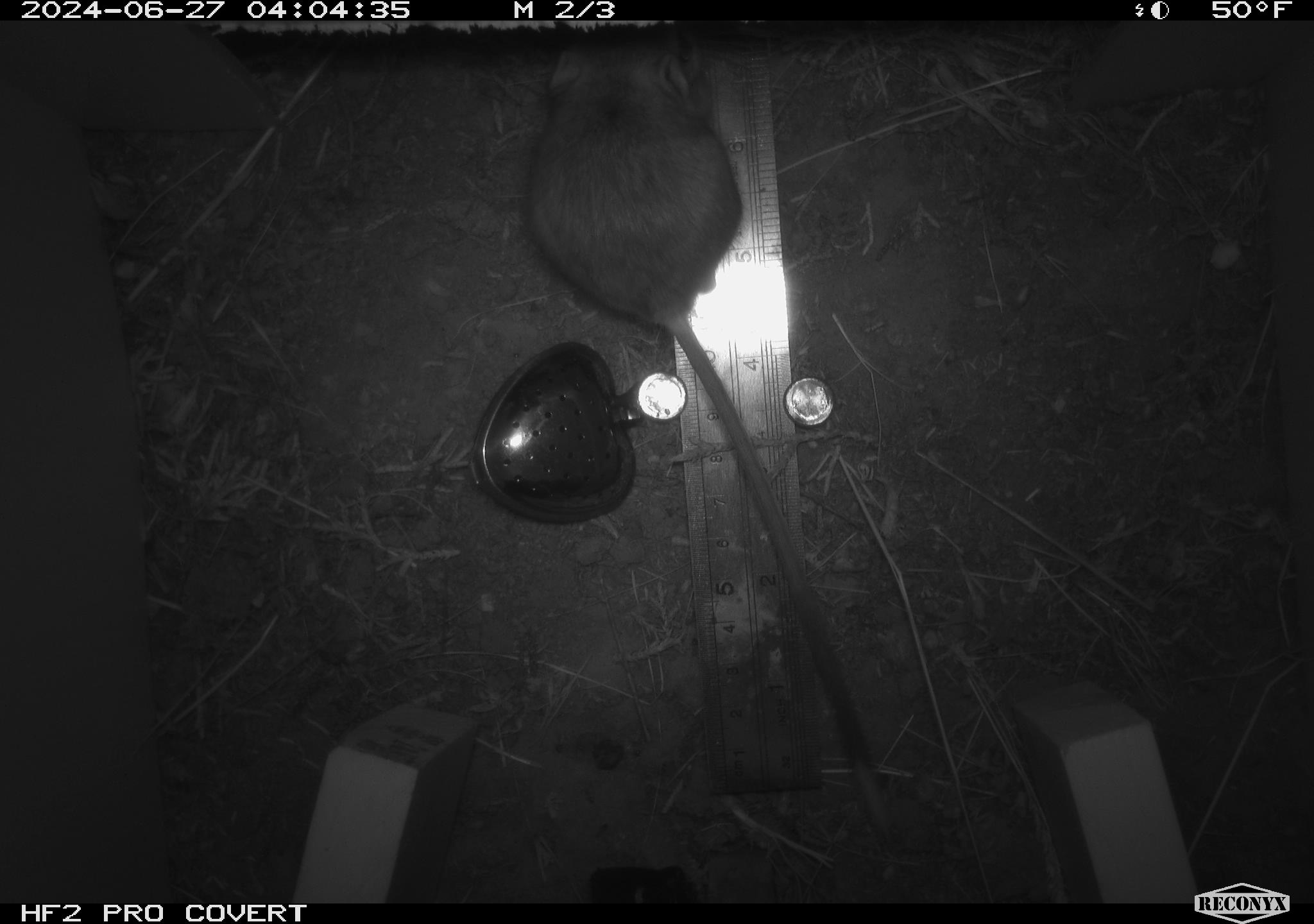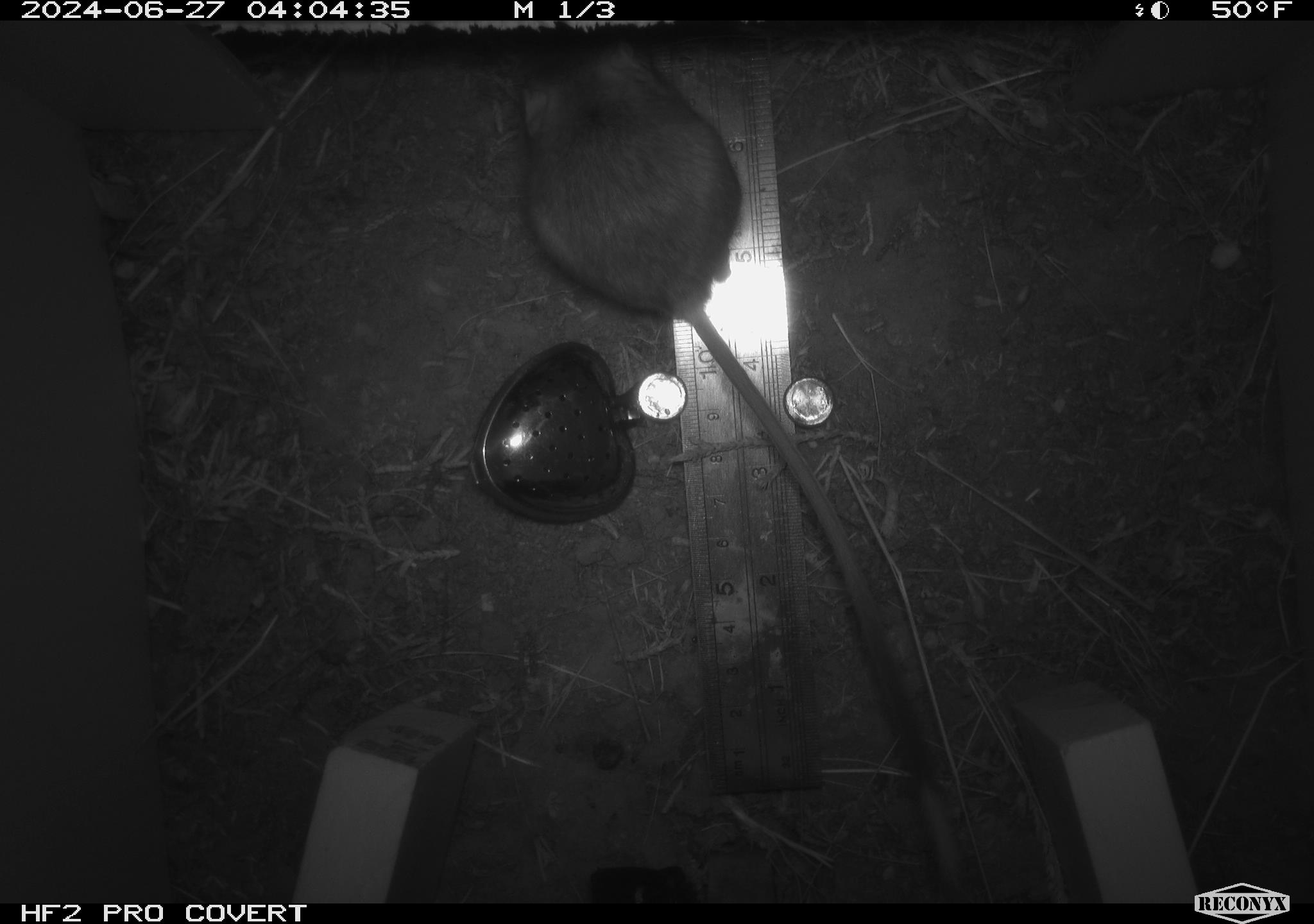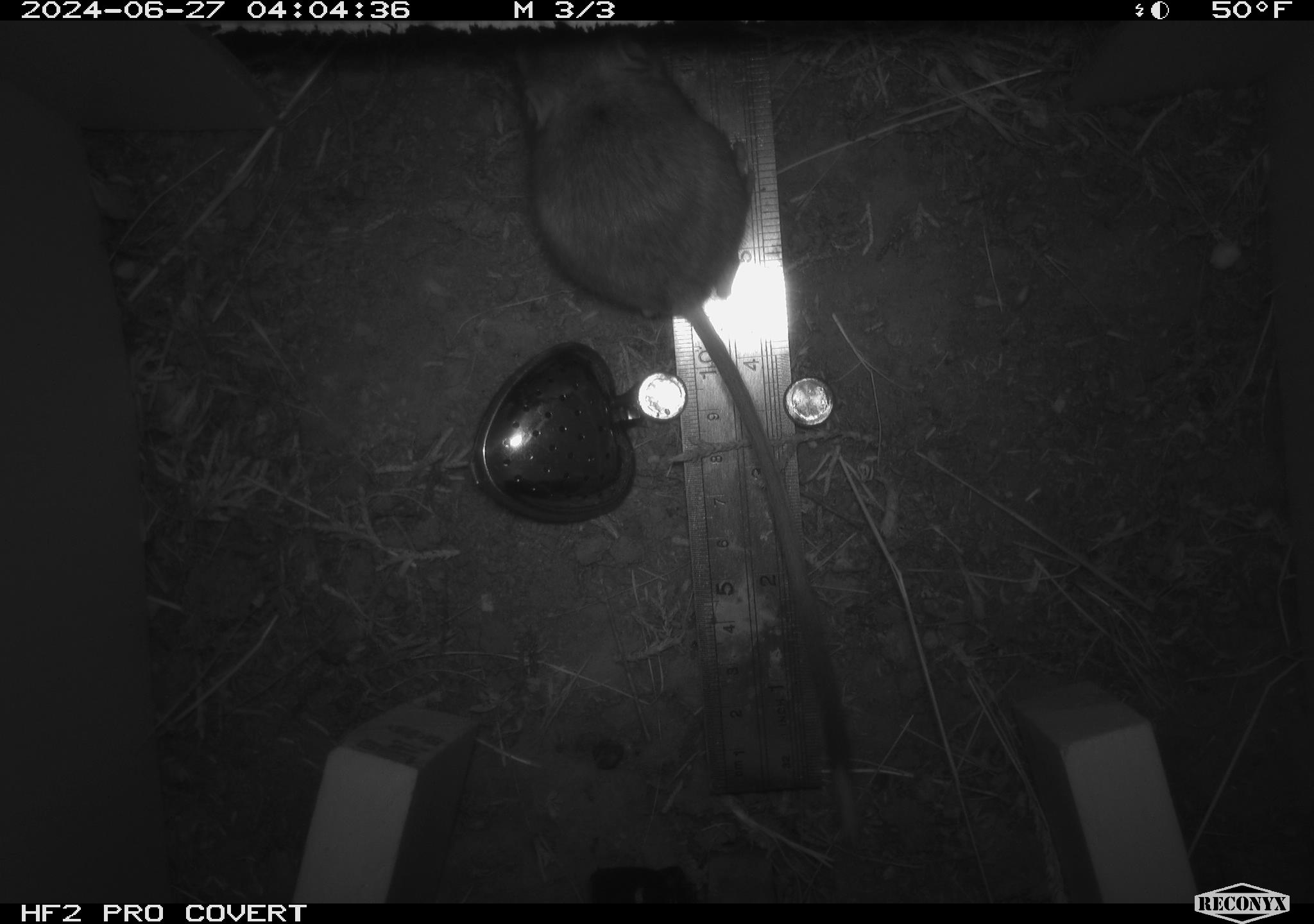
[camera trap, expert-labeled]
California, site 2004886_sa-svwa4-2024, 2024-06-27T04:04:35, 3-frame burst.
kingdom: Animalia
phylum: Chordata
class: Mammalia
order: Rodentia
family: Heteromyidae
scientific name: Heteromyidae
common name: kangaroo rats and pocket mice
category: heteromyidae family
Heteromyidae family (kangaroo rats and pocket mice) (Heteromyidae).